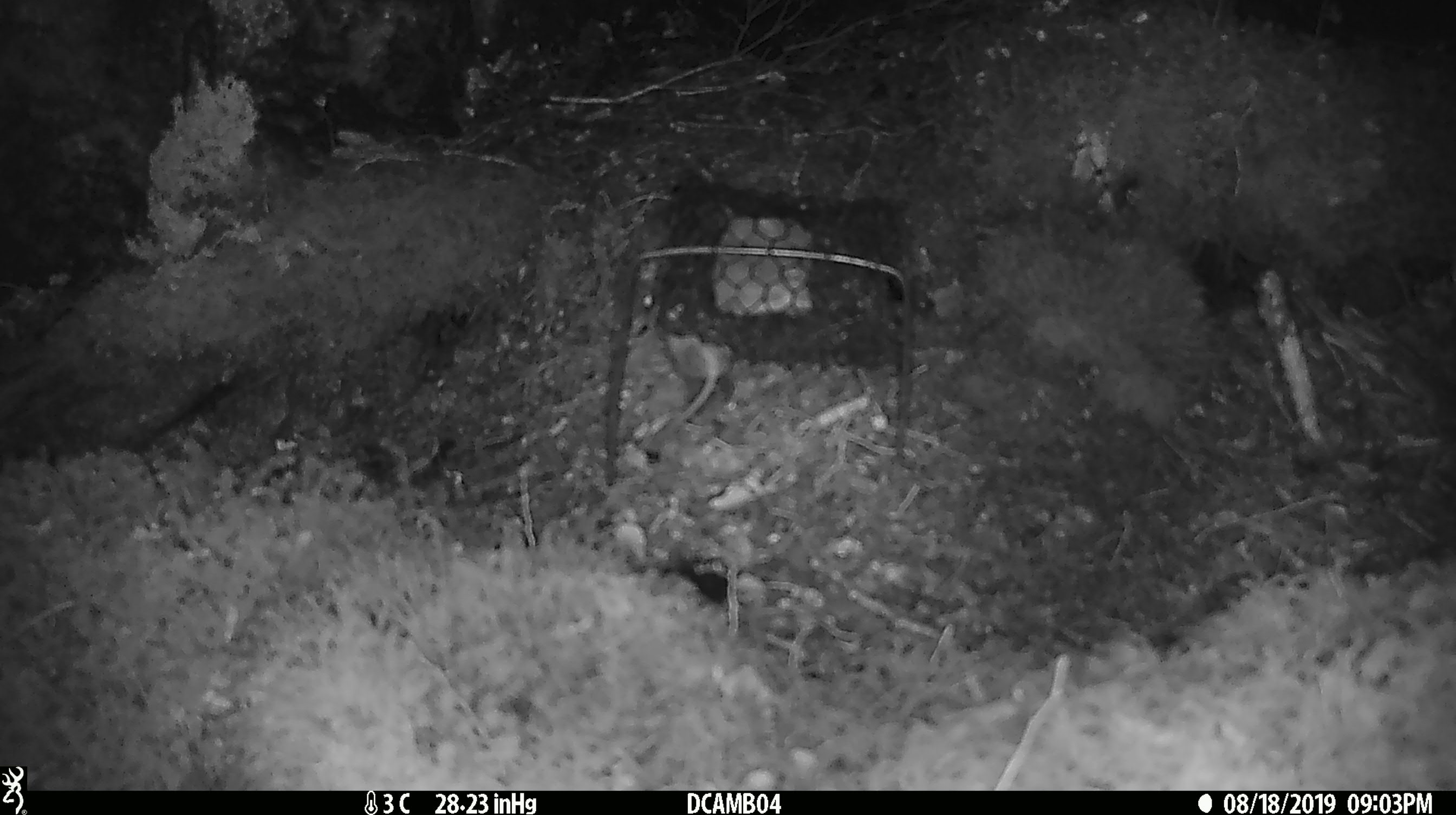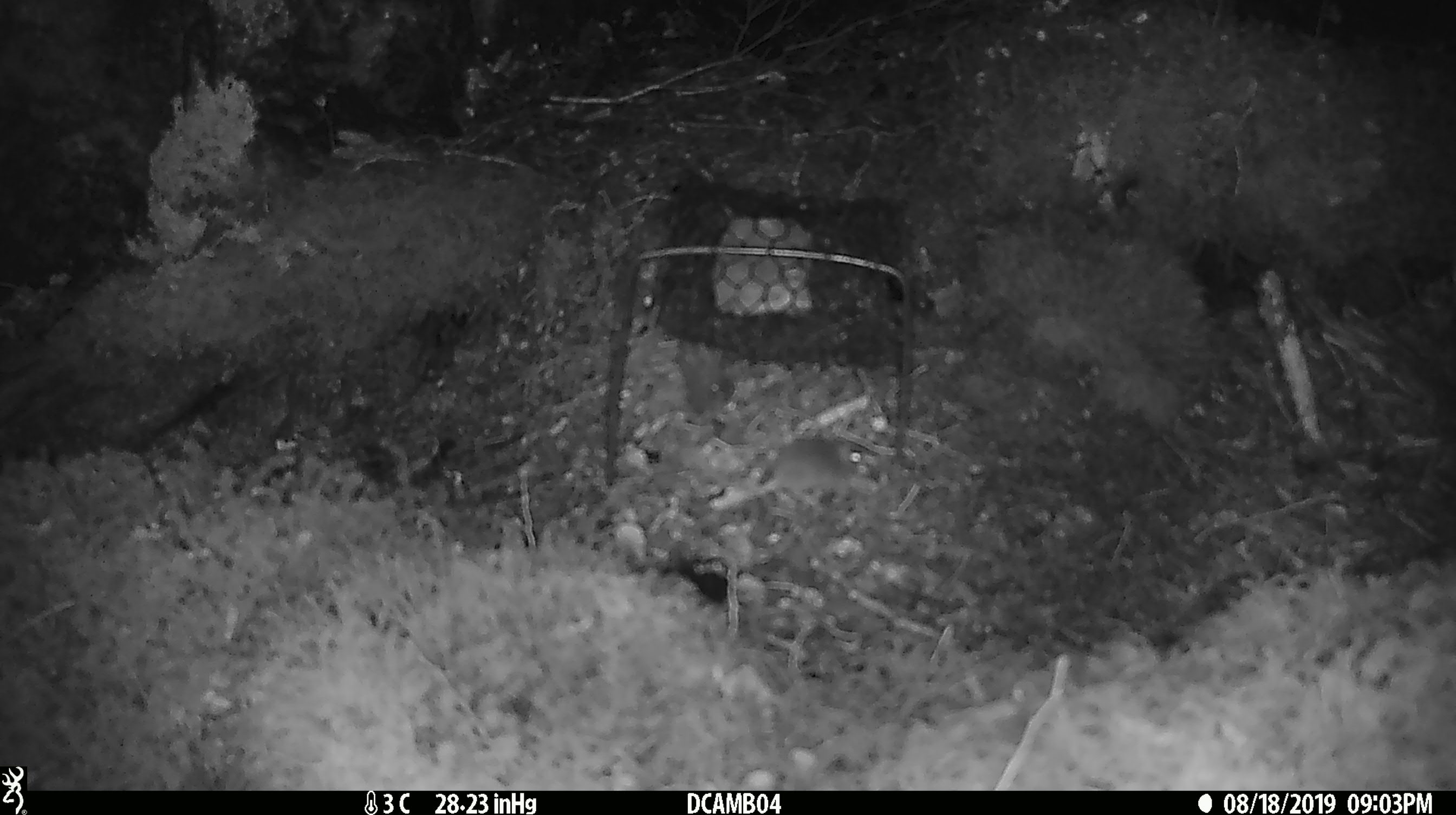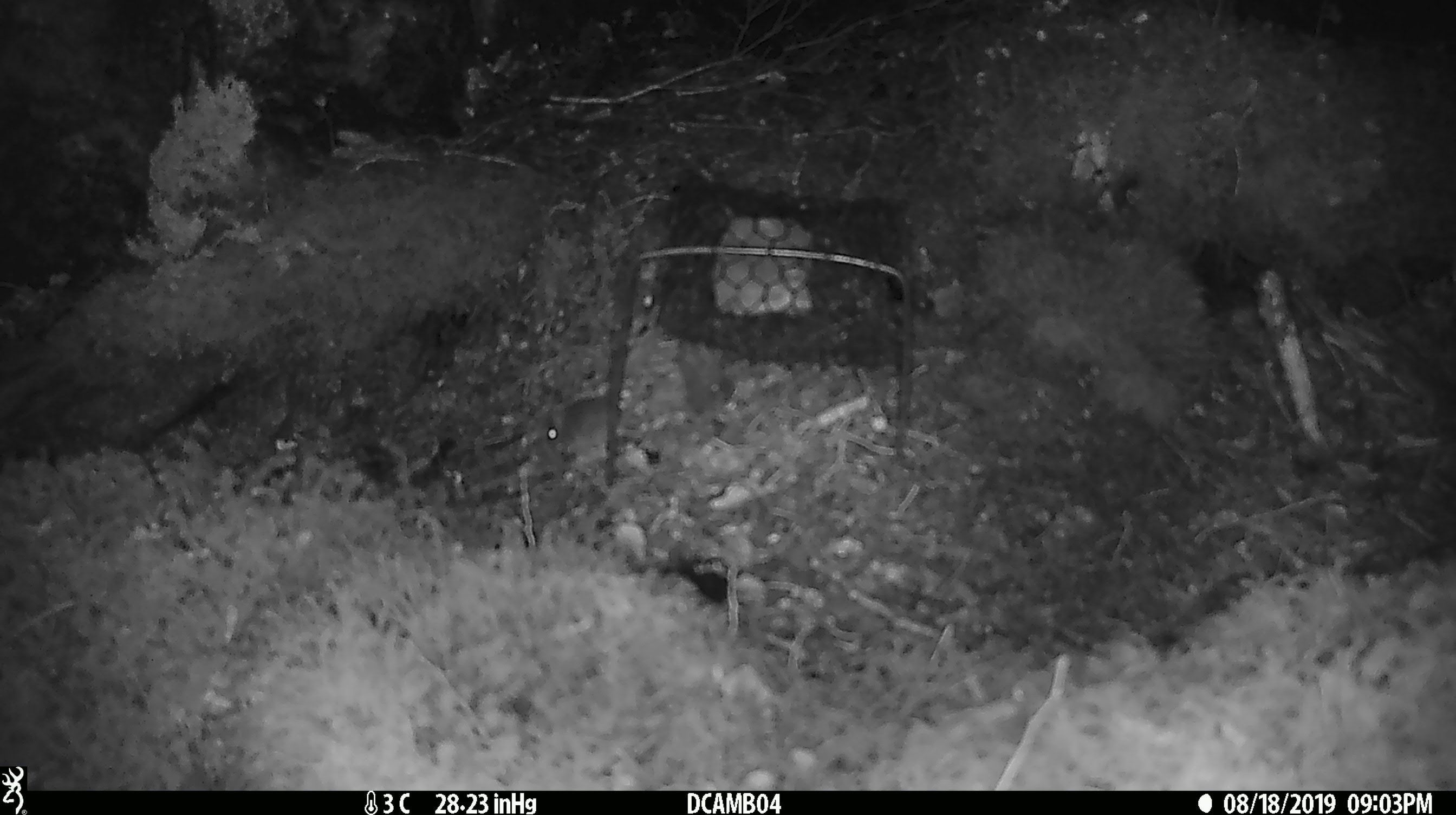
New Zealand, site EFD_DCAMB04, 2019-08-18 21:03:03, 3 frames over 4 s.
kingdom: Animalia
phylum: Chordata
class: Mammalia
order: Rodentia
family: Muridae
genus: Mus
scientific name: Mus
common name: mouse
Mouse (Mus).